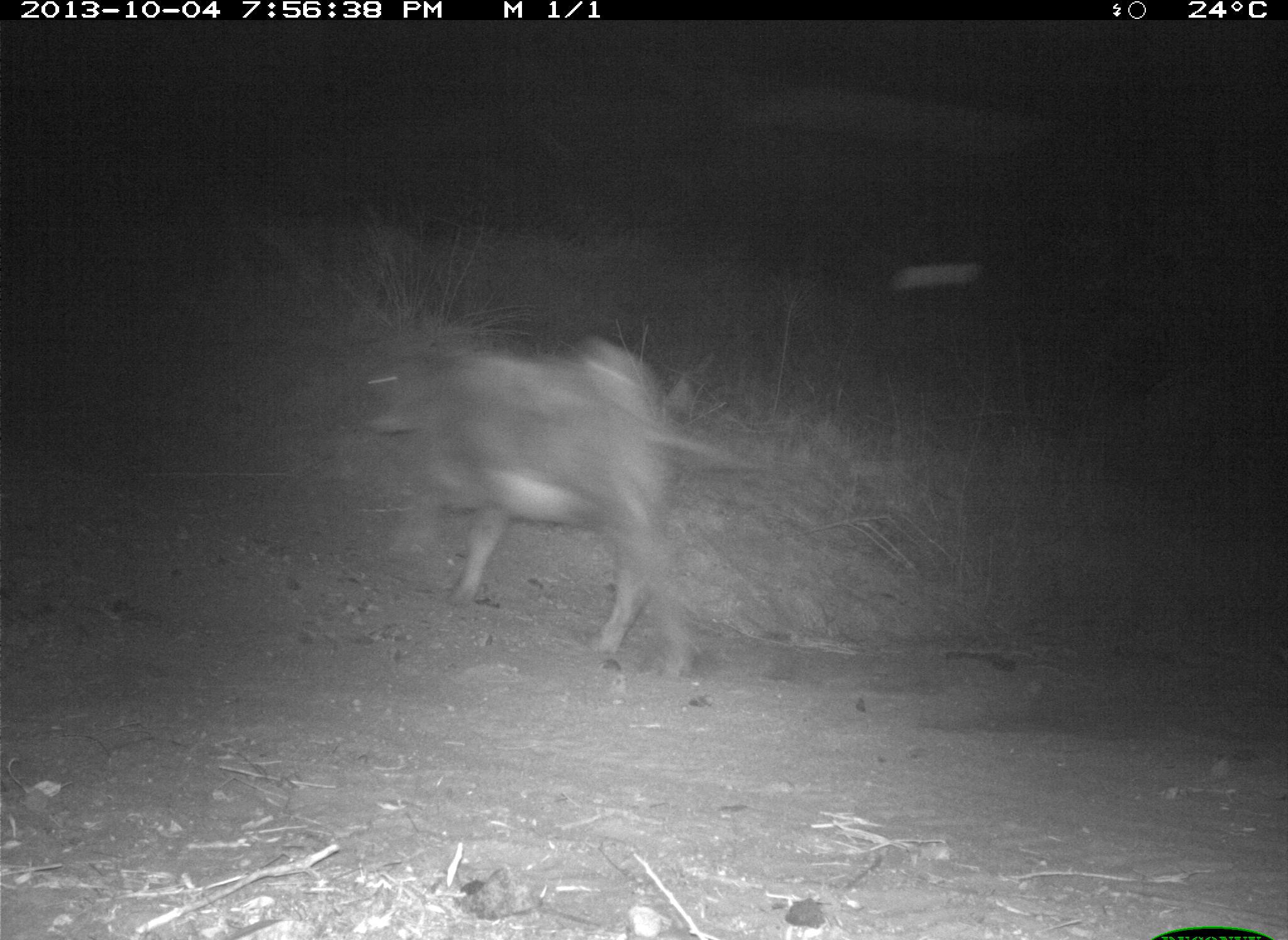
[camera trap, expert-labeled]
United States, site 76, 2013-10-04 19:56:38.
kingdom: Animalia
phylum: Chordata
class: Mammalia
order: Artiodactyla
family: Bovidae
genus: Bos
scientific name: Bos taurus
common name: cow